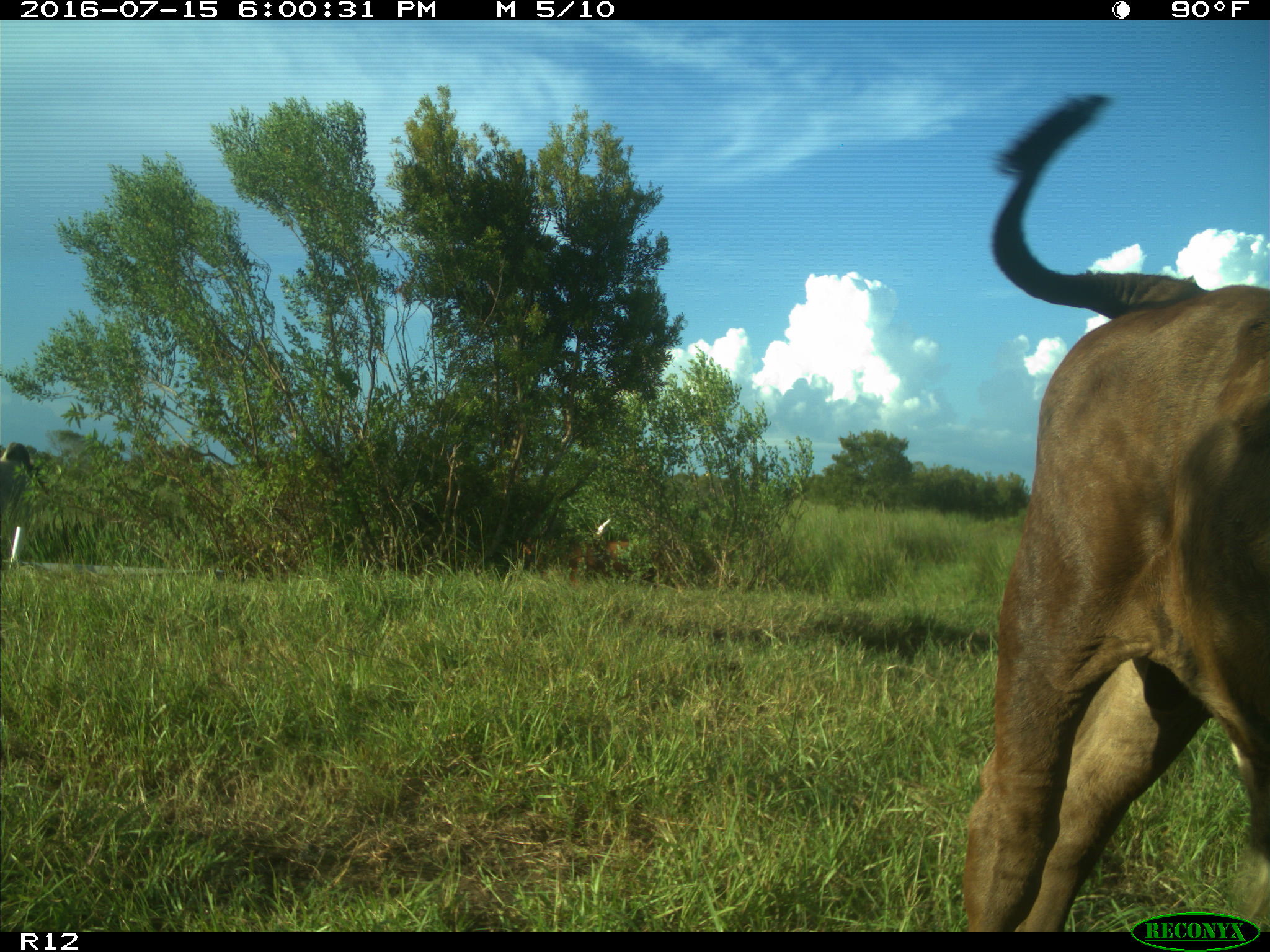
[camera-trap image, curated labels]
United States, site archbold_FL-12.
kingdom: Animalia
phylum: Chordata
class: Mammalia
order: Artiodactyla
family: Bovidae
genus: Bos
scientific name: Bos taurus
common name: domestic cow